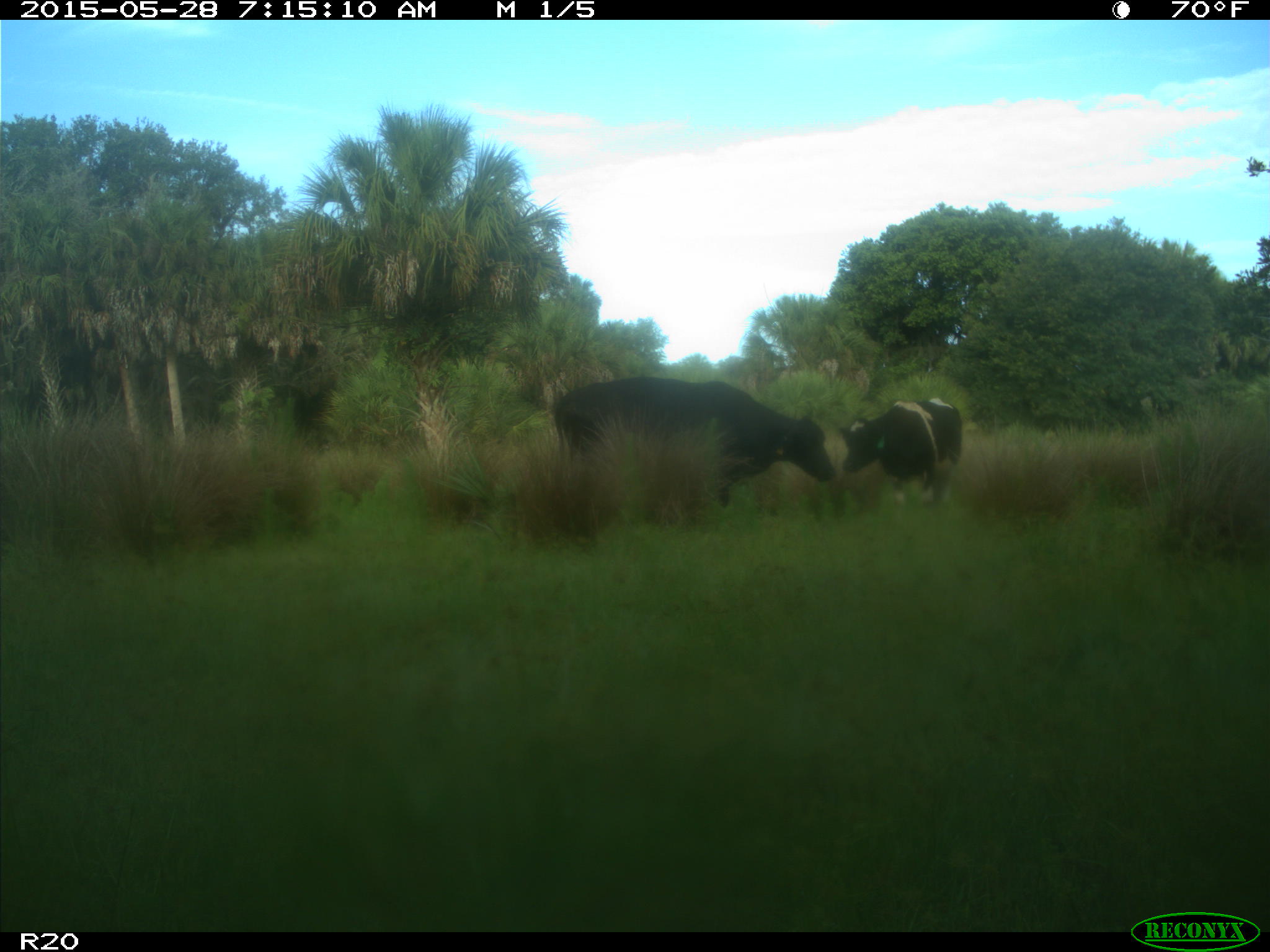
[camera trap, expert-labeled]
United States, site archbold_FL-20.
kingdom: Animalia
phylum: Chordata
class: Mammalia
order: Artiodactyla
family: Bovidae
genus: Bos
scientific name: Bos taurus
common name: domestic cow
Bos taurus (domestic cow).